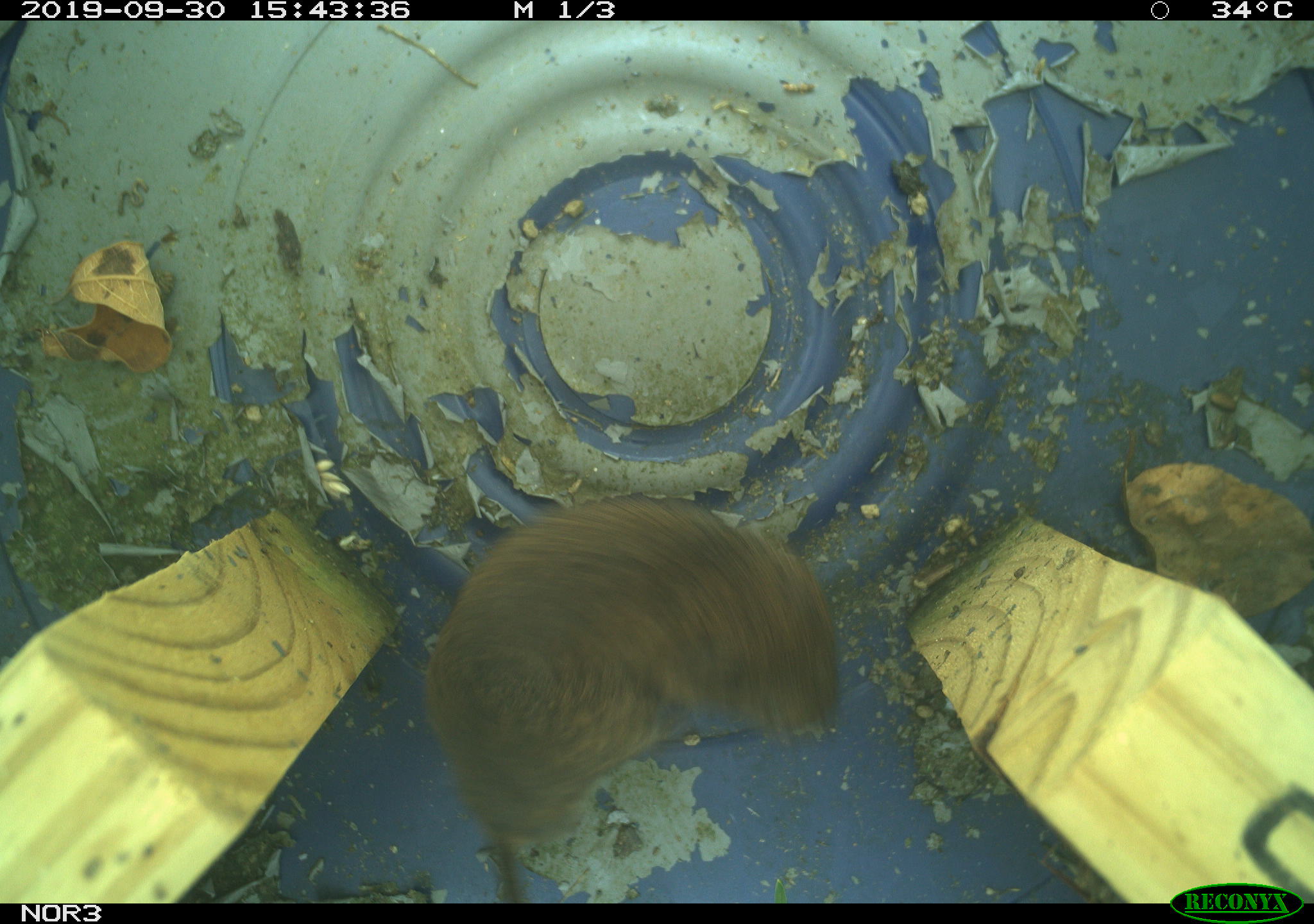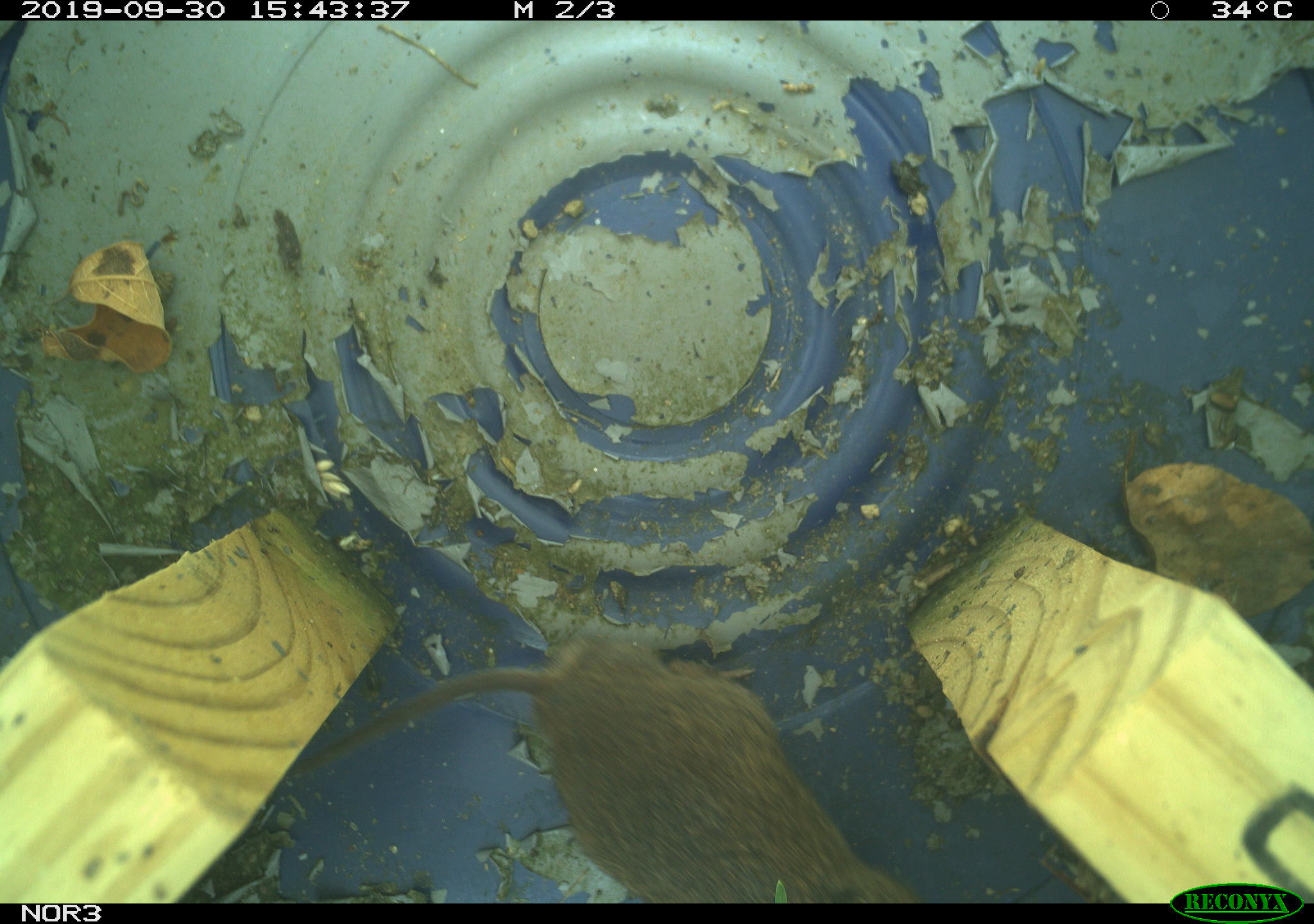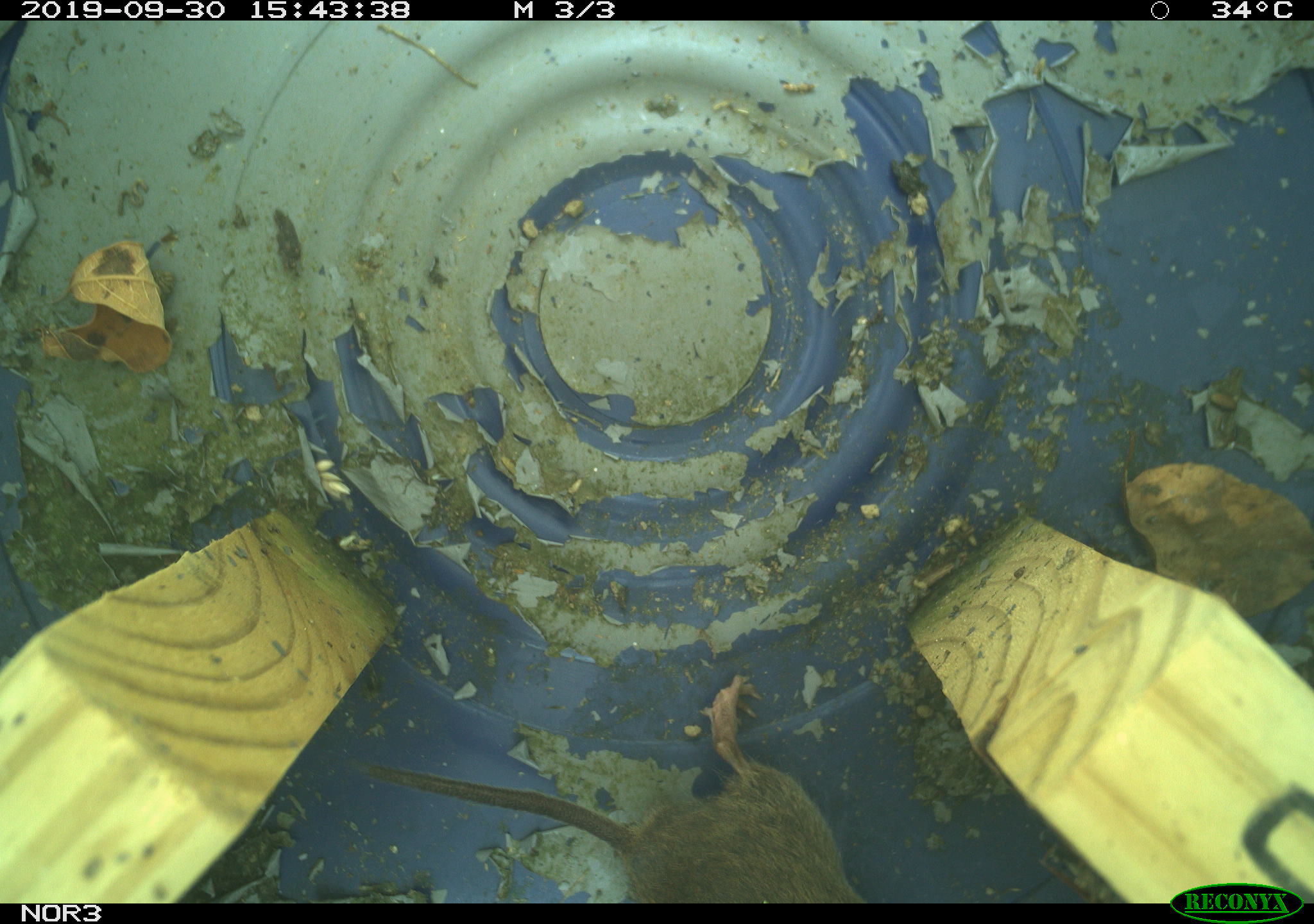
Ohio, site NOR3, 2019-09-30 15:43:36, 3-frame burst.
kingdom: Animalia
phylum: Chordata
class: Mammalia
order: Rodentia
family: Cricetidae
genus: Microtus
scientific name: Microtus pennsylvanicus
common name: meadow vole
Meadow vole (Microtus pennsylvanicus).